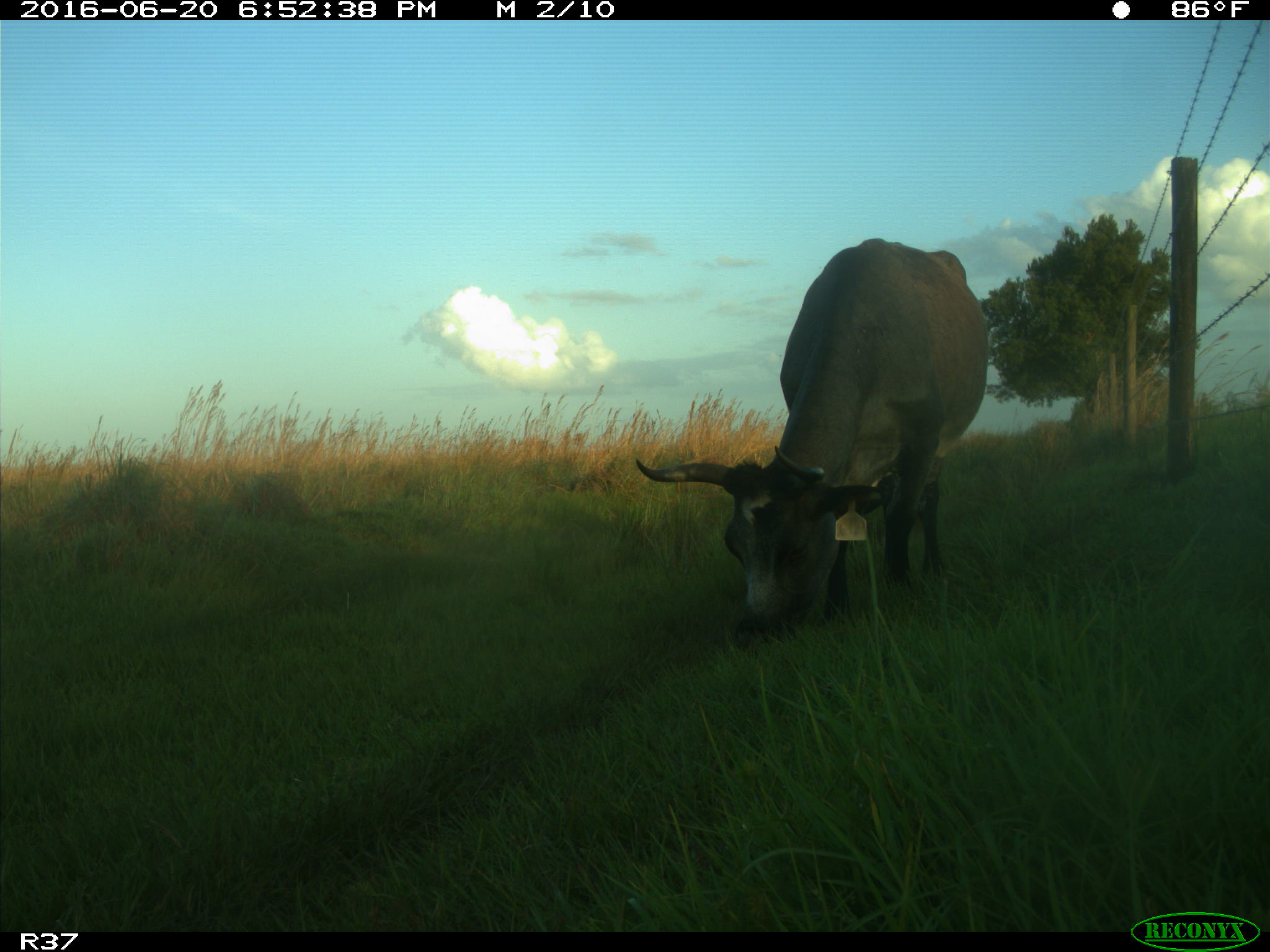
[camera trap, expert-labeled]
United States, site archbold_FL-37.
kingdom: Animalia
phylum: Chordata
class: Mammalia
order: Artiodactyla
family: Bovidae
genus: Bos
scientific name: Bos taurus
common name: domestic cow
Bos taurus (domestic cow).